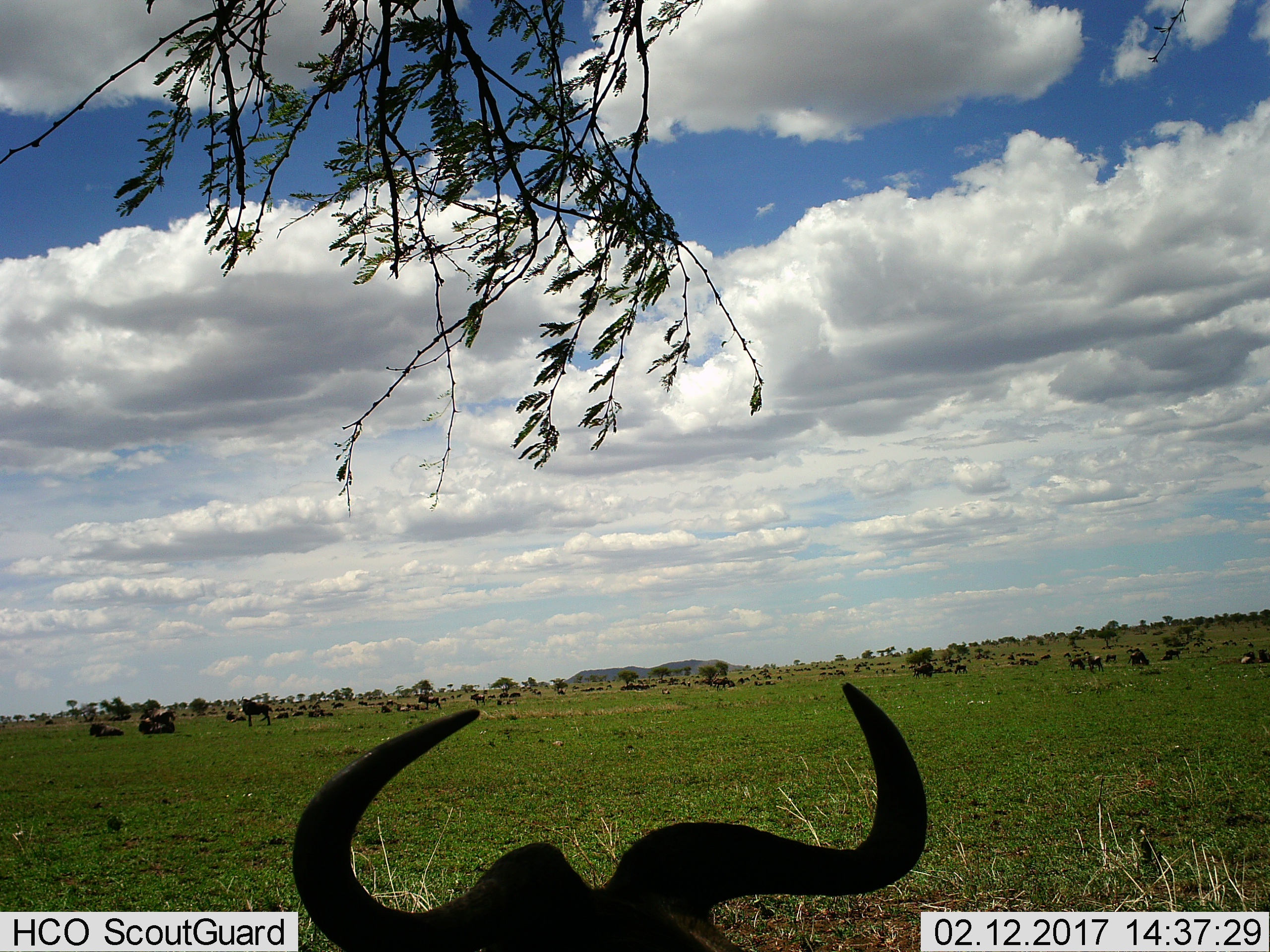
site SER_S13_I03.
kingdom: Animalia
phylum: Chordata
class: Mammalia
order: Artiodactyla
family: Bovidae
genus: Connochaetes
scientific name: Connochaetes taurinus taurinus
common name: blue wildebeest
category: wildebeestblue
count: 11-50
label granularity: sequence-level